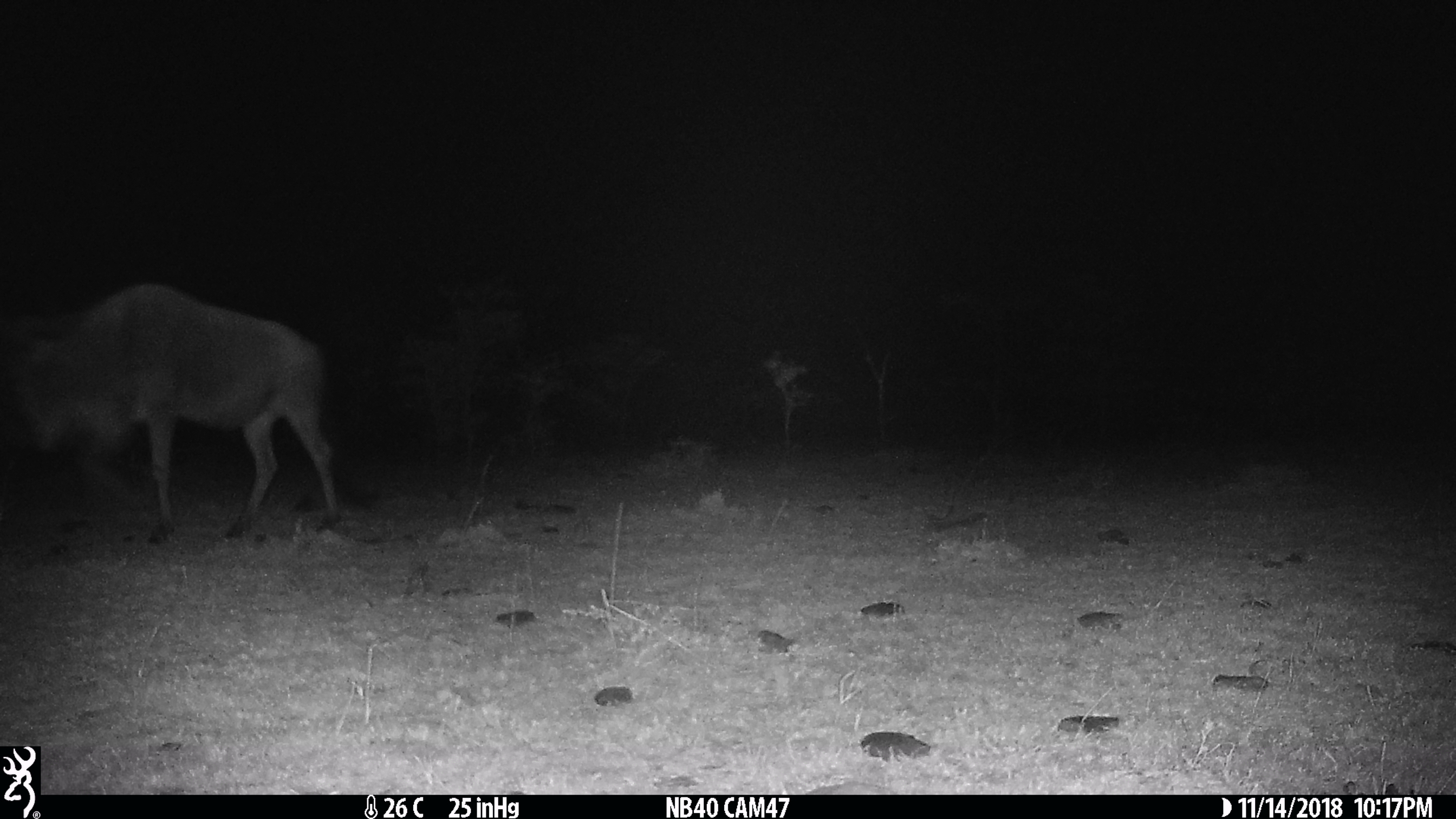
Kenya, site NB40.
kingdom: Animalia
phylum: Chordata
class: Mammalia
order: Artiodactyla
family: Bovidae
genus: Connochaetes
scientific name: Connochaetes taurinus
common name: blue wildebeest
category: wildebeest